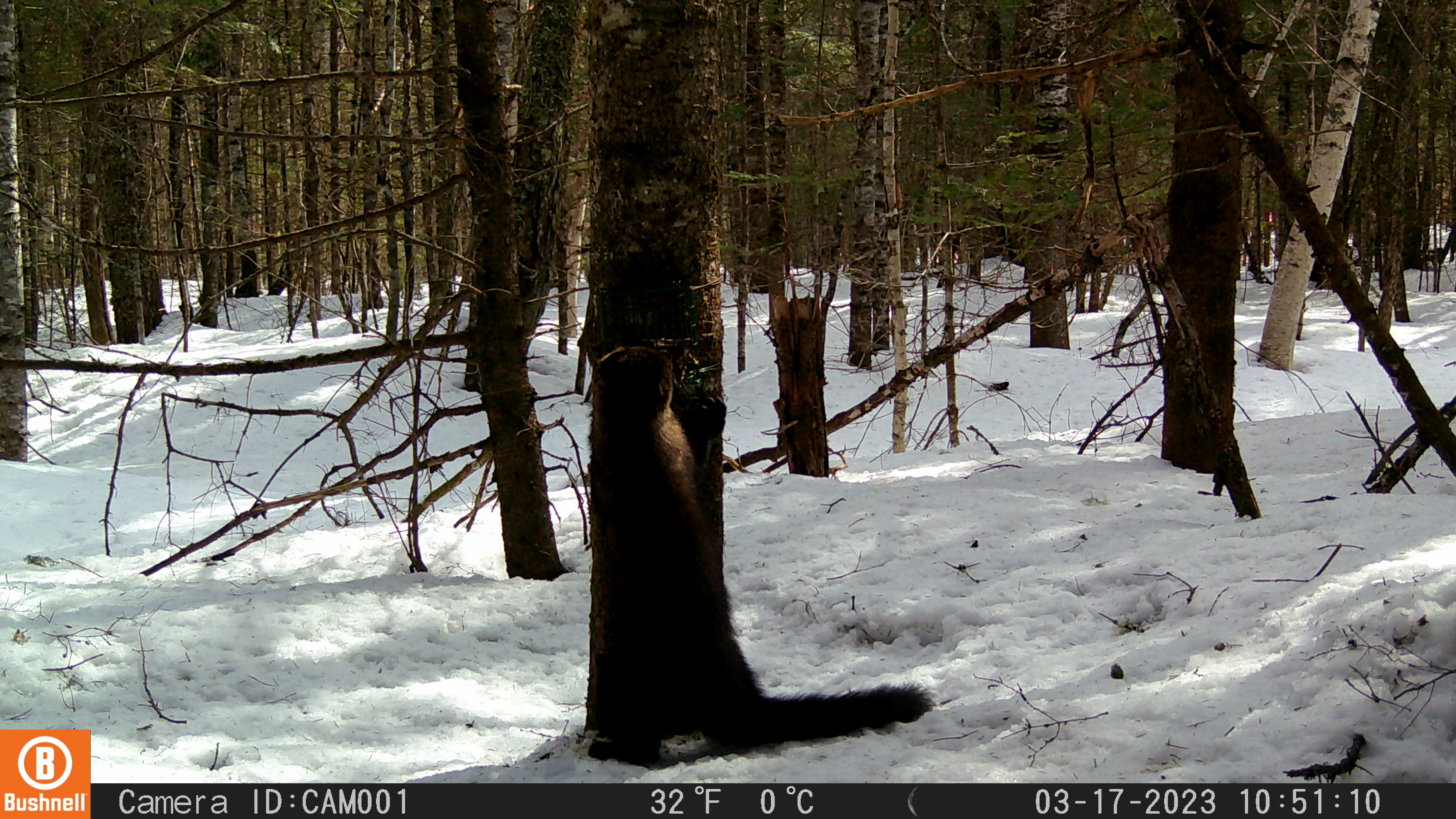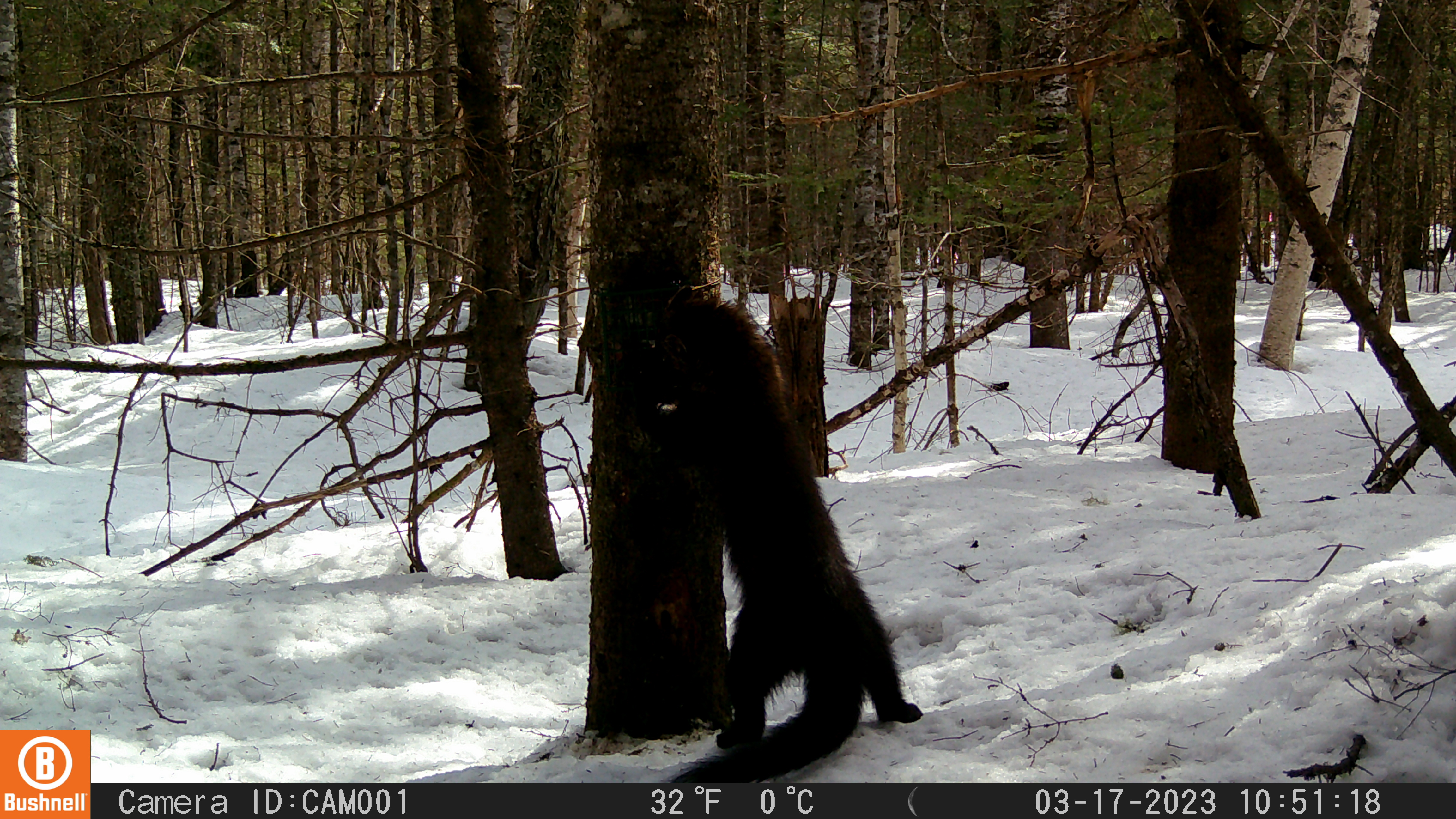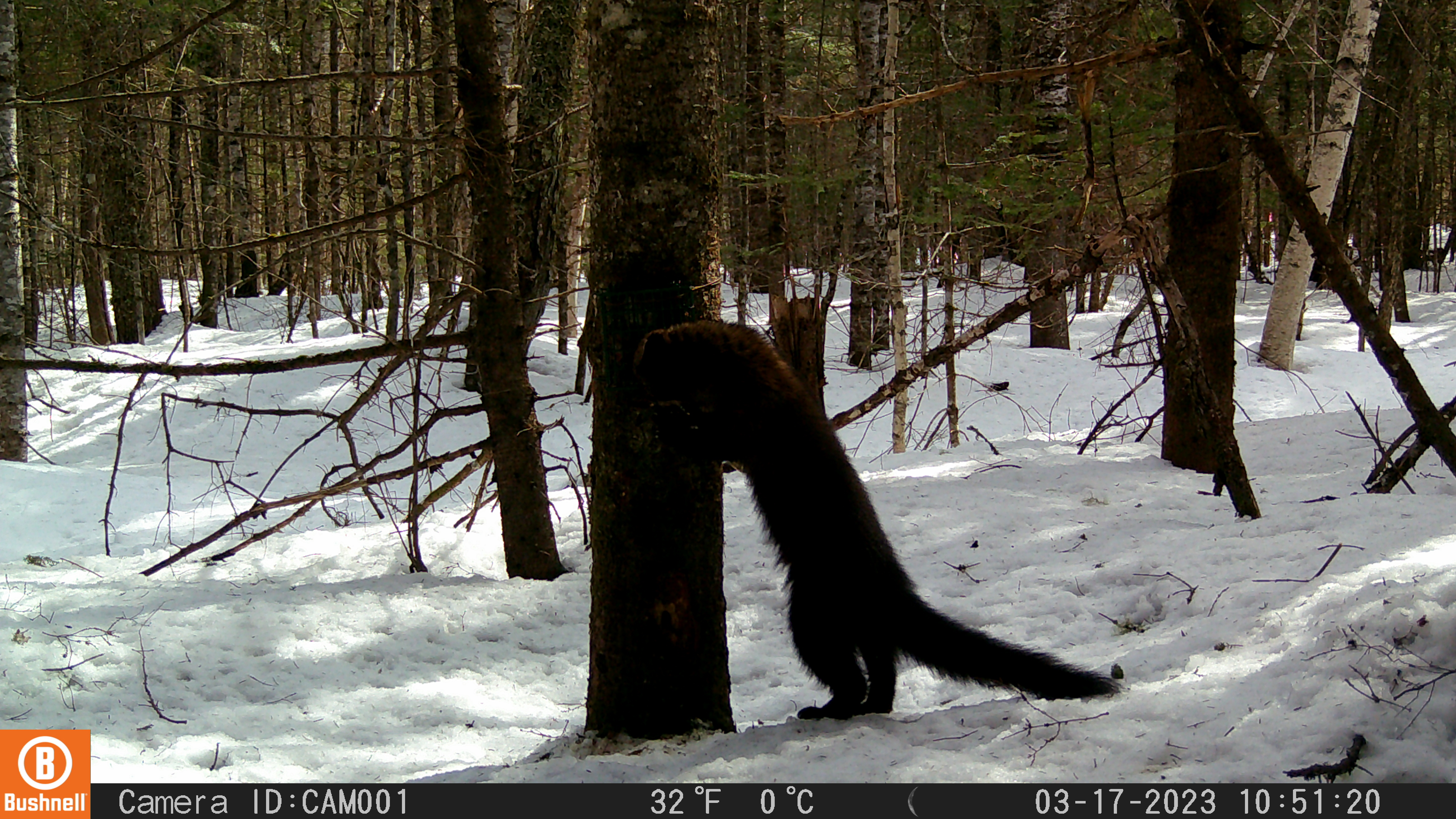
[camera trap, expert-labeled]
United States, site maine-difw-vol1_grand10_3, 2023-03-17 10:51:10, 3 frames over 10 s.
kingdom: Animalia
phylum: Chordata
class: Mammalia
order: Carnivora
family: Mustelidae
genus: Pekania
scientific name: Pekania pennanti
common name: fisher